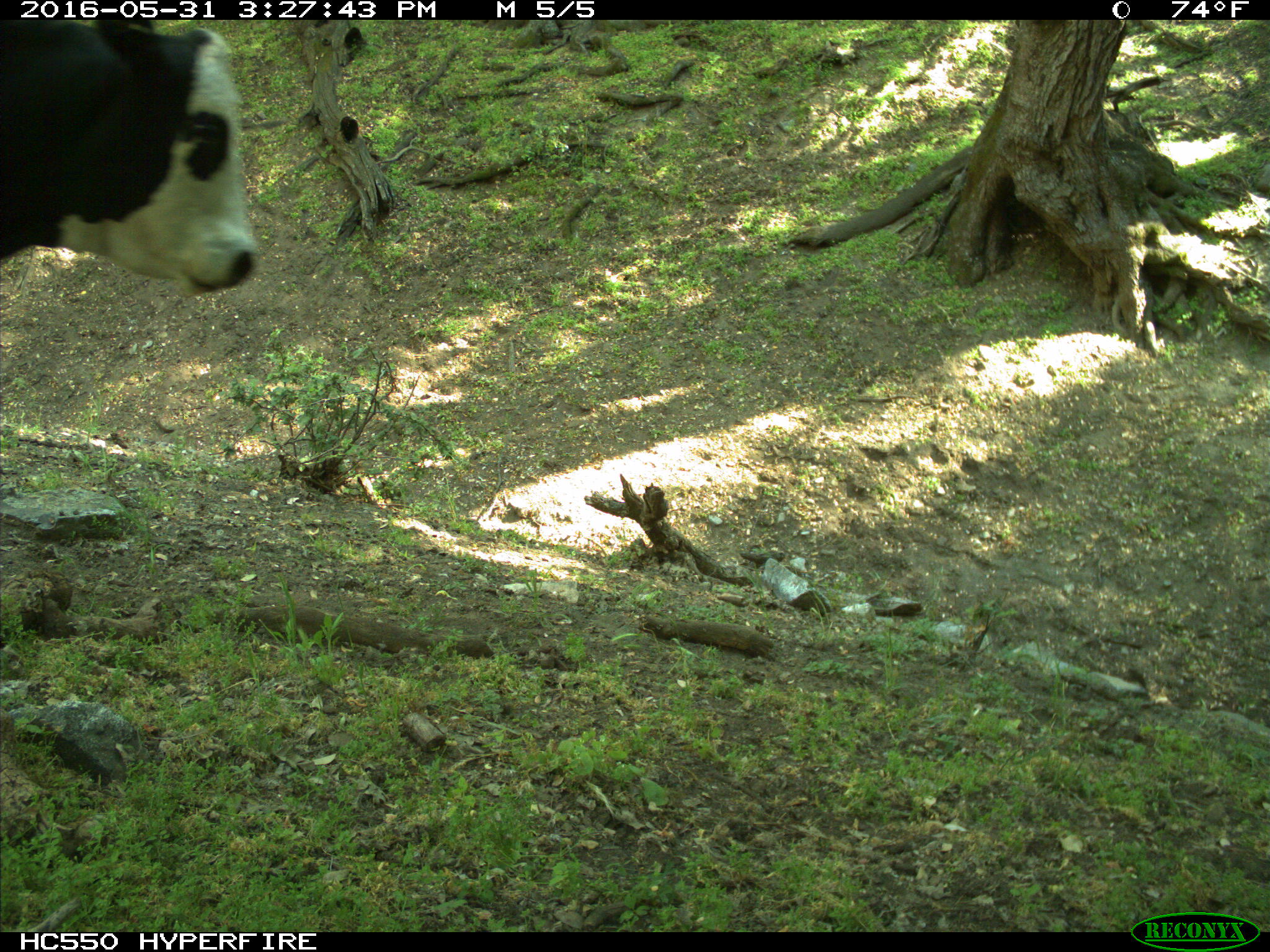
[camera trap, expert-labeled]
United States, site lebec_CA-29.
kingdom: Animalia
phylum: Chordata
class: Mammalia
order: Artiodactyla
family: Bovidae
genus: Bos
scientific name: Bos taurus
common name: domestic cow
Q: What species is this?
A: Bos taurus (domestic cow).